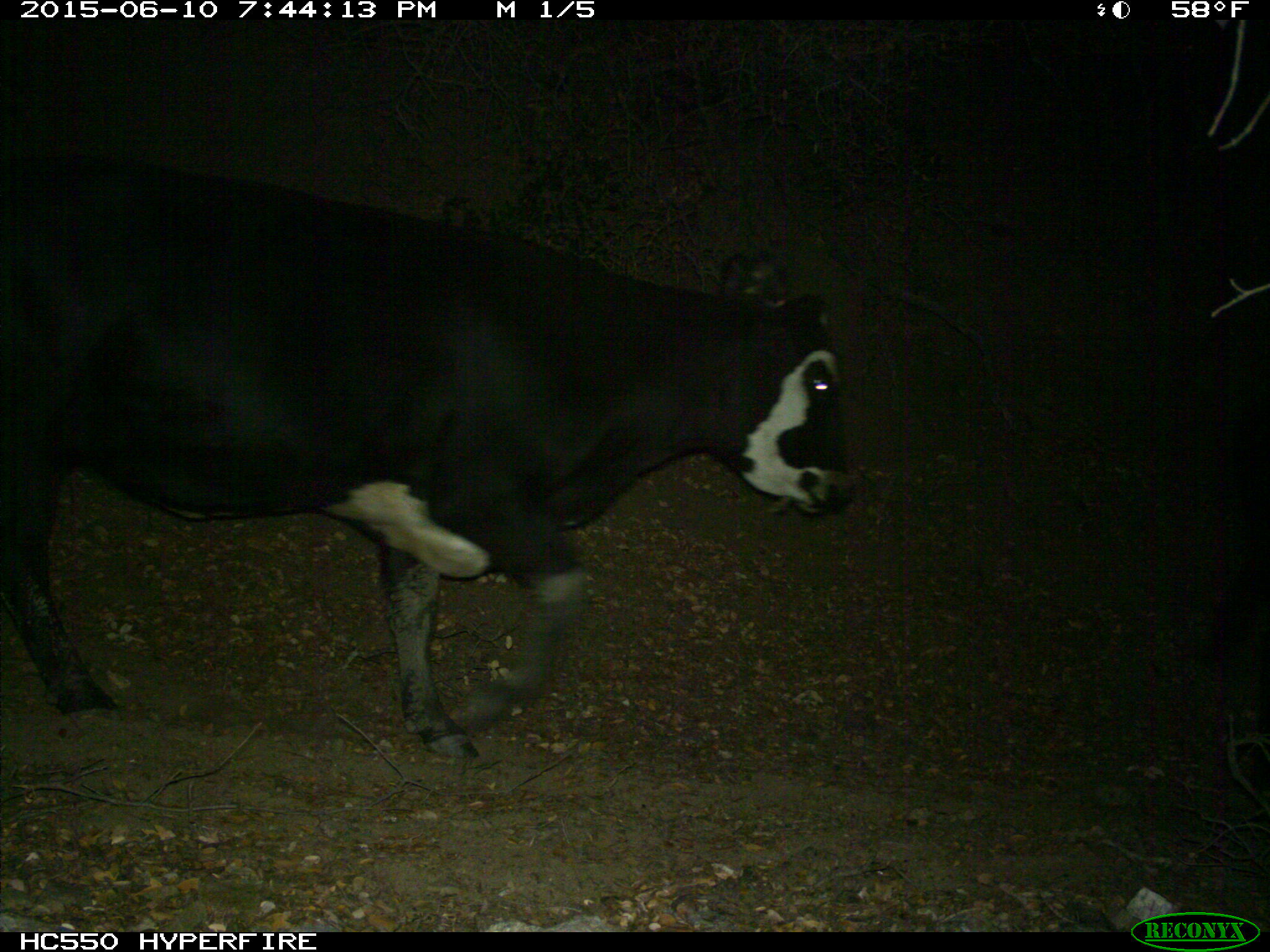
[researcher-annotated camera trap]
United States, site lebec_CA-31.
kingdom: Animalia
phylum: Chordata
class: Mammalia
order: Artiodactyla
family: Bovidae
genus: Bos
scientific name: Bos taurus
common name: domestic cow